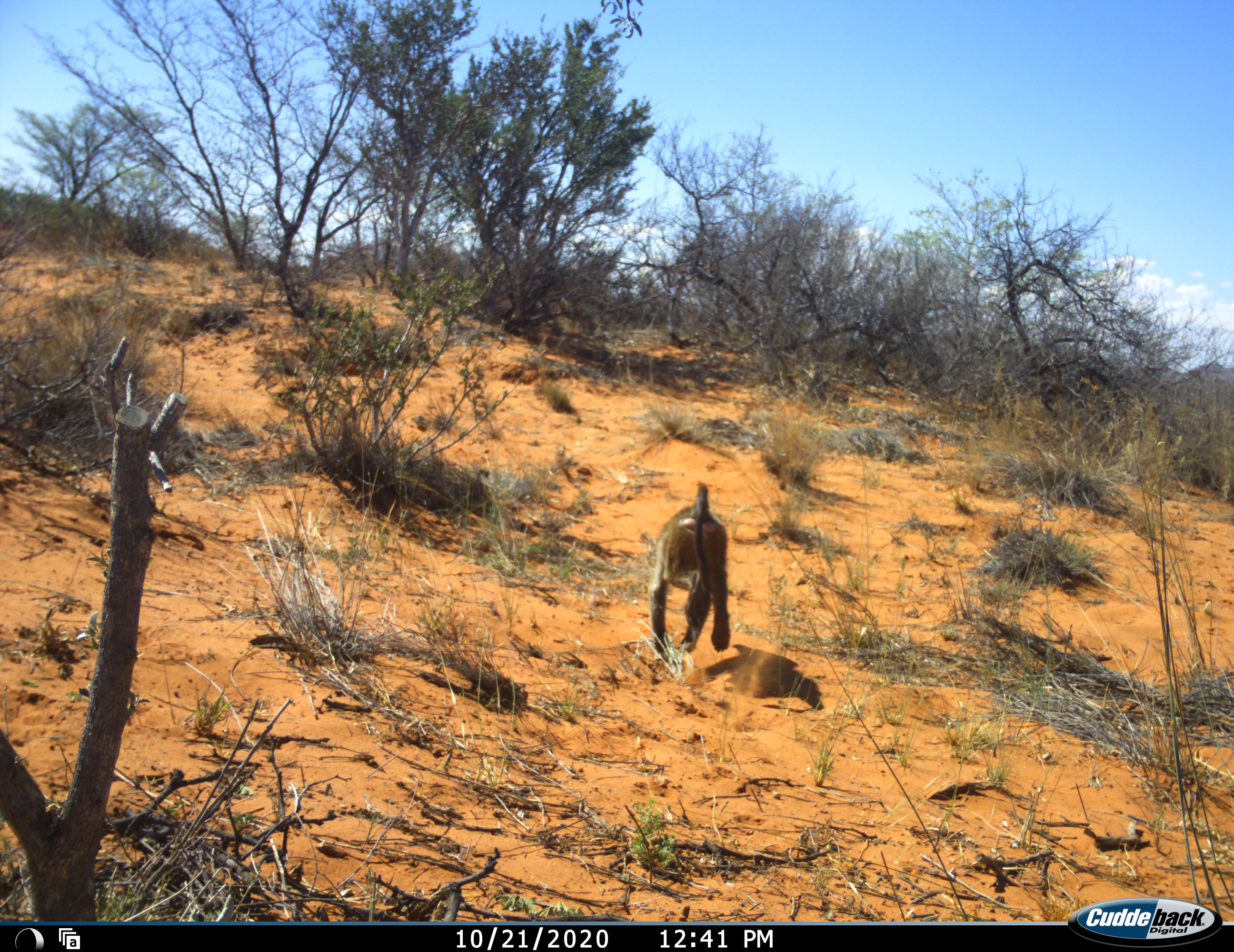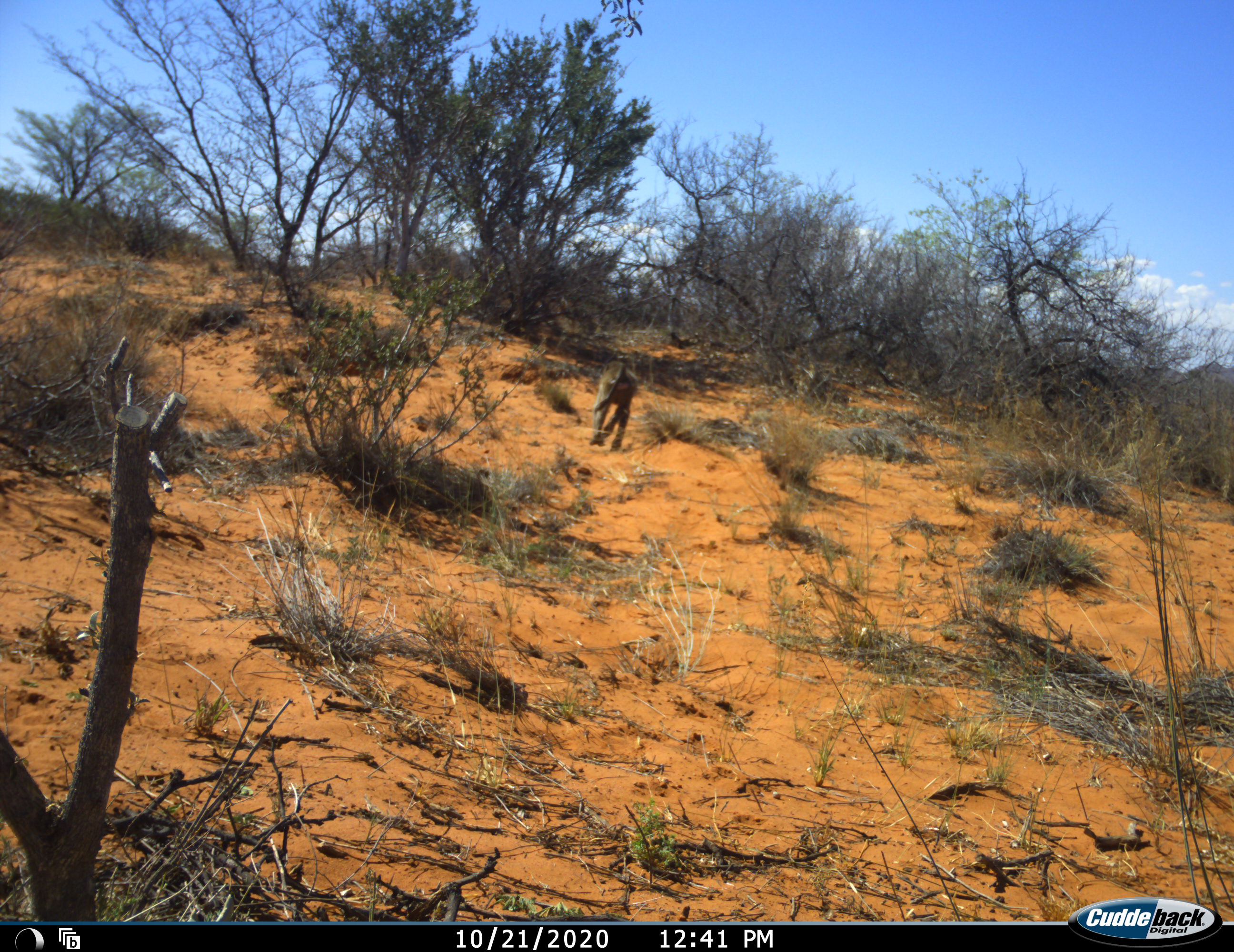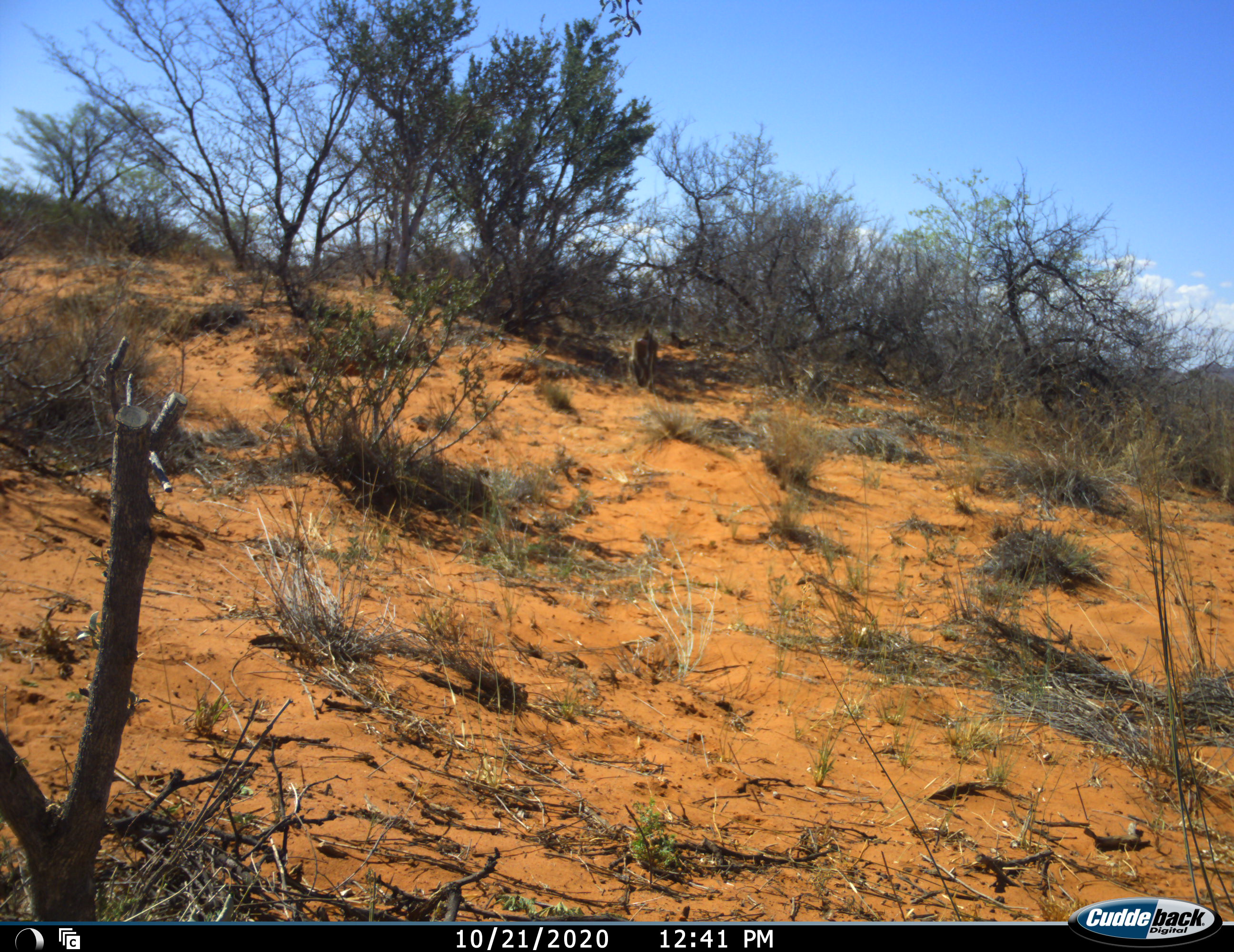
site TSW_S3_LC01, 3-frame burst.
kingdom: Animalia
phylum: Chordata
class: Mammalia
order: Primates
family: Cercopithecidae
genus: Papio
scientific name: Papio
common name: baboon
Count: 1.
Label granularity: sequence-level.